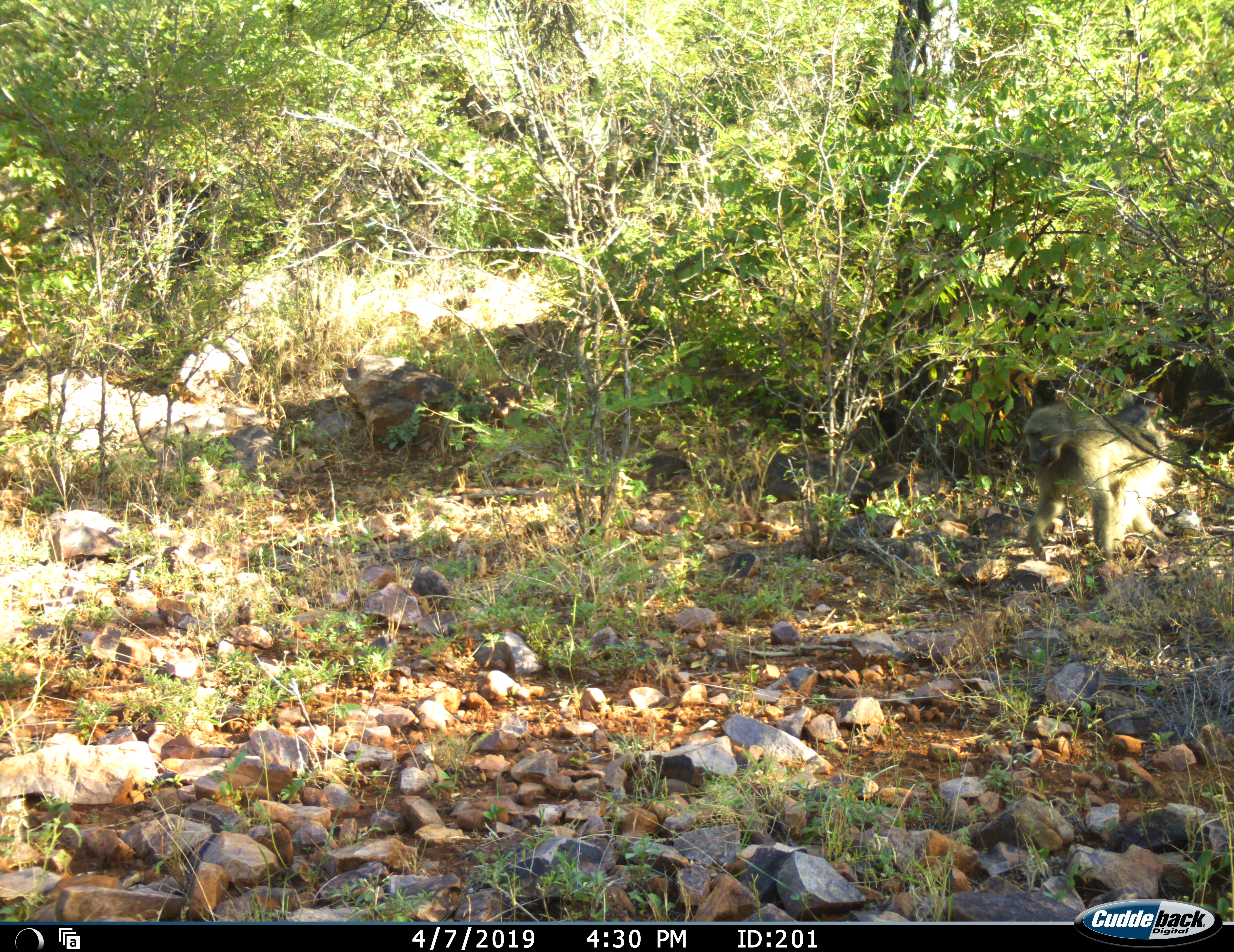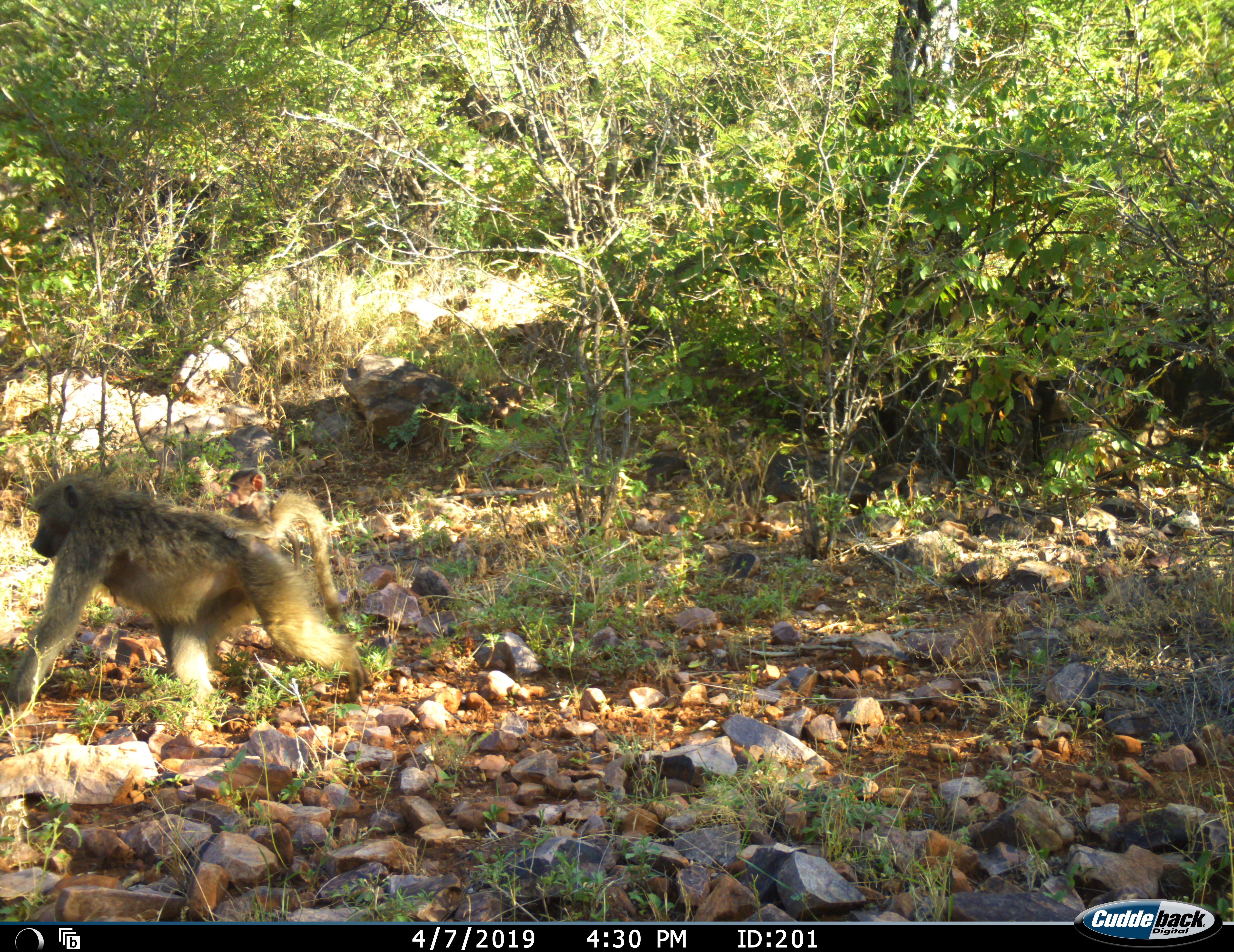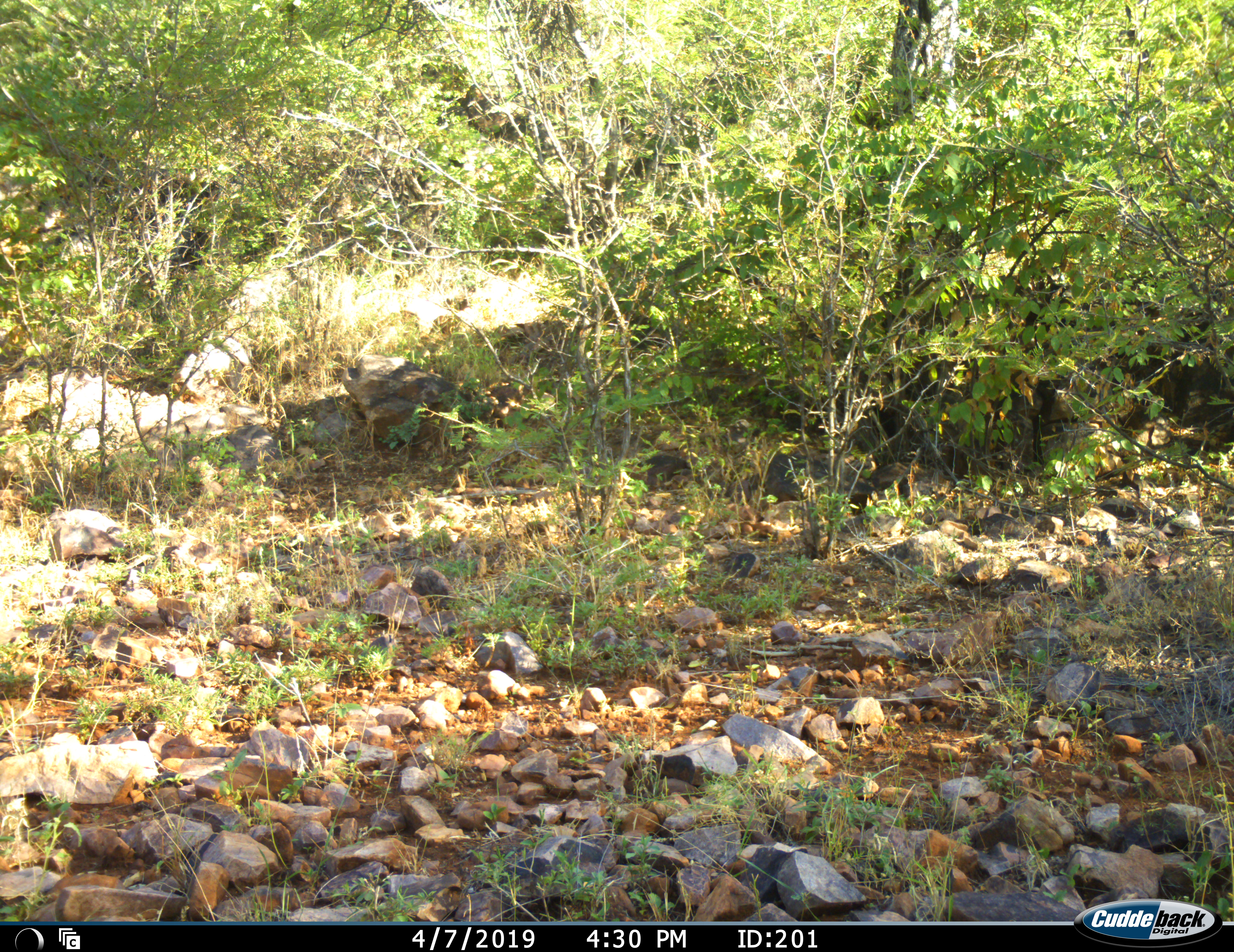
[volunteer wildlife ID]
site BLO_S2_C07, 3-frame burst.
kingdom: Animalia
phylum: Chordata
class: Mammalia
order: Primates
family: Cercopithecidae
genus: Papio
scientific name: Papio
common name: baboon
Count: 1.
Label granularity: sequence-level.